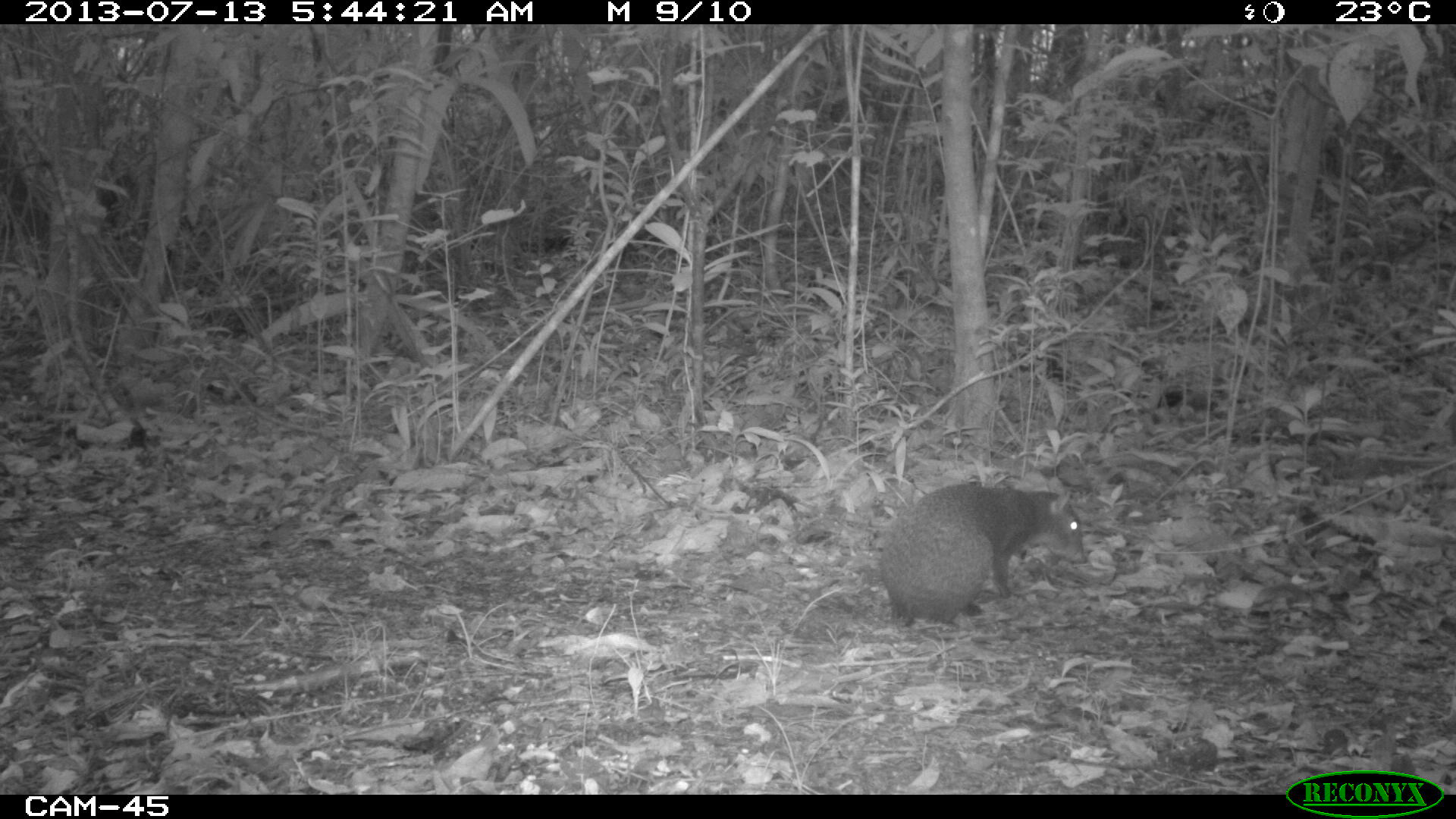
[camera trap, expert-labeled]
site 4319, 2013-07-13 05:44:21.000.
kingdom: Animalia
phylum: Chordata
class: Mammalia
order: Rodentia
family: Dasyproctidae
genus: Dasyprocta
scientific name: Dasyprocta punctata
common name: central american agouti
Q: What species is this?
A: Dasyprocta punctata (central american agouti).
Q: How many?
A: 1.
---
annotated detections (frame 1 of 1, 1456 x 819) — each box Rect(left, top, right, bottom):
dasyprocta punctata: Rect(876, 481, 1089, 632)